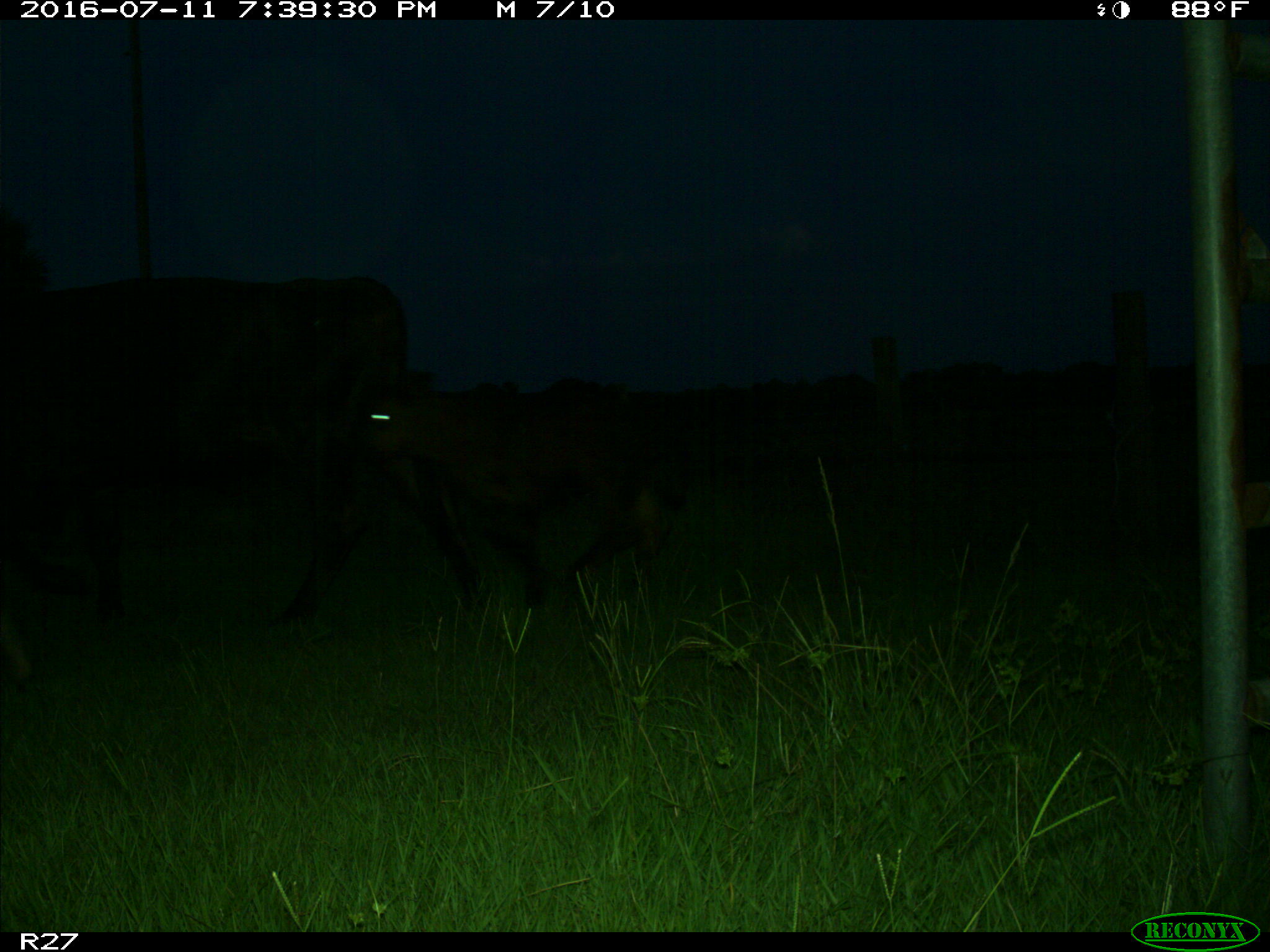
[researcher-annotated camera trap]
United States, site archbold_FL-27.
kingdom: Animalia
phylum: Chordata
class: Mammalia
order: Artiodactyla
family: Bovidae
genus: Bos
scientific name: Bos taurus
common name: domestic cow